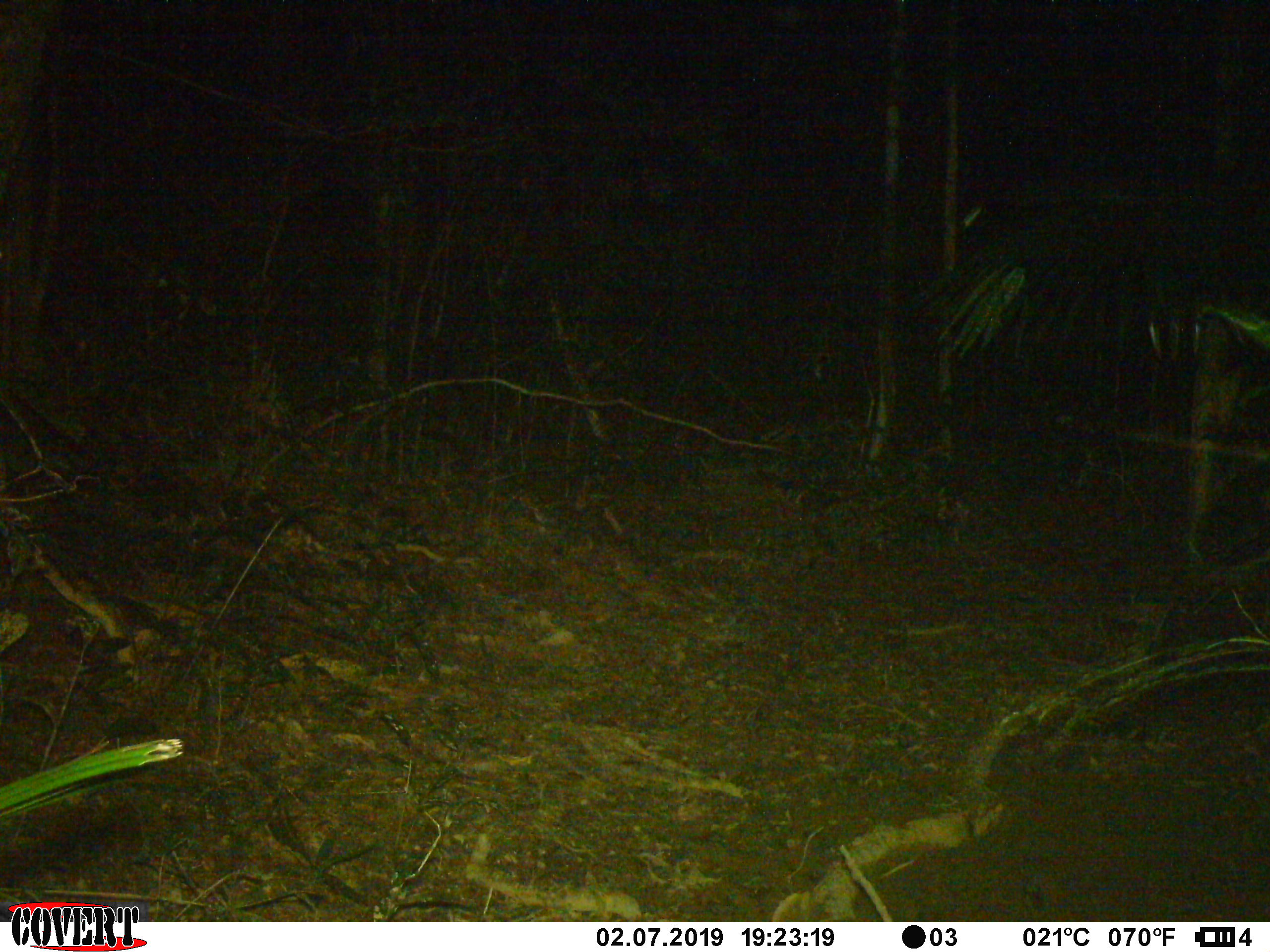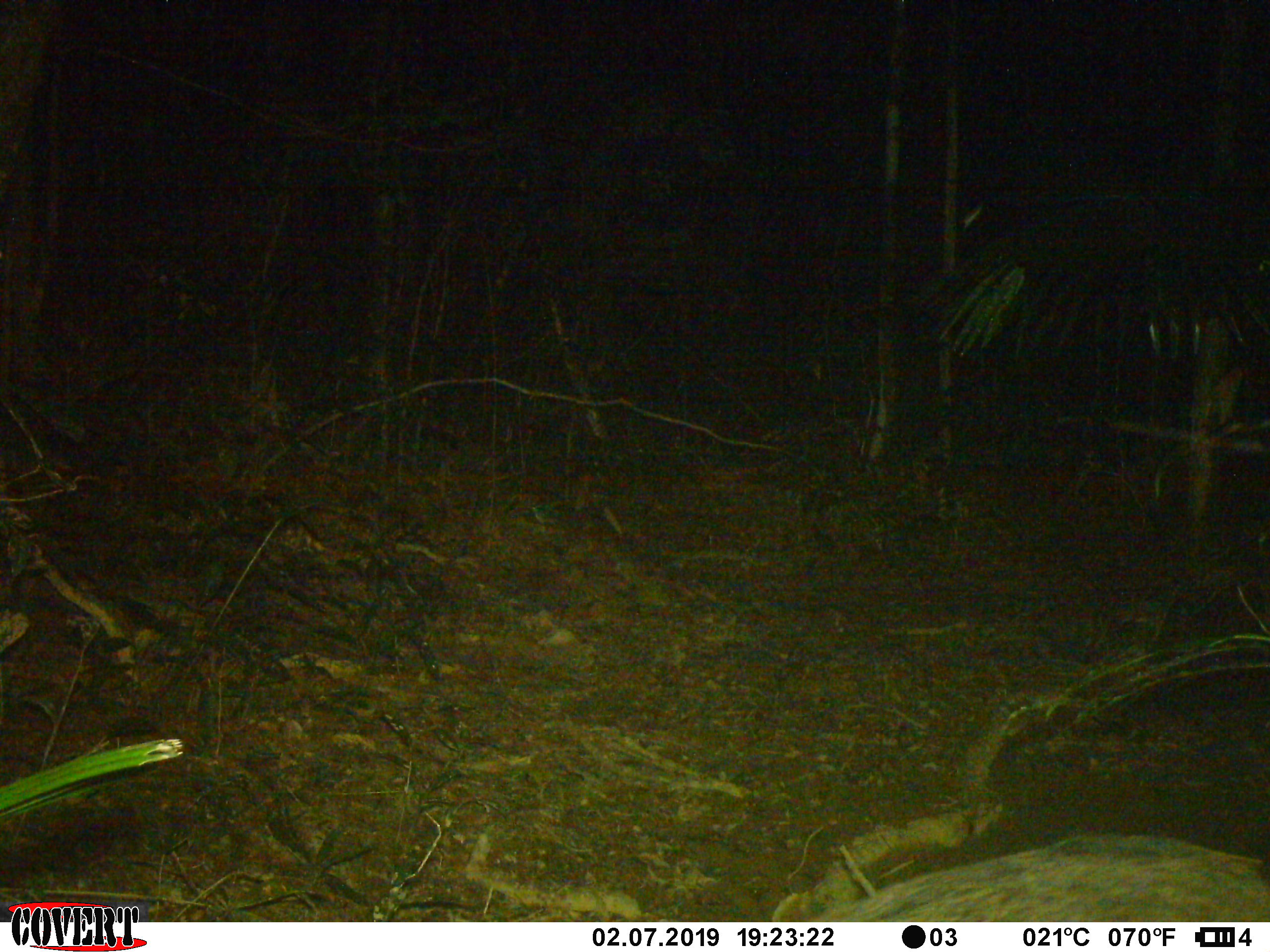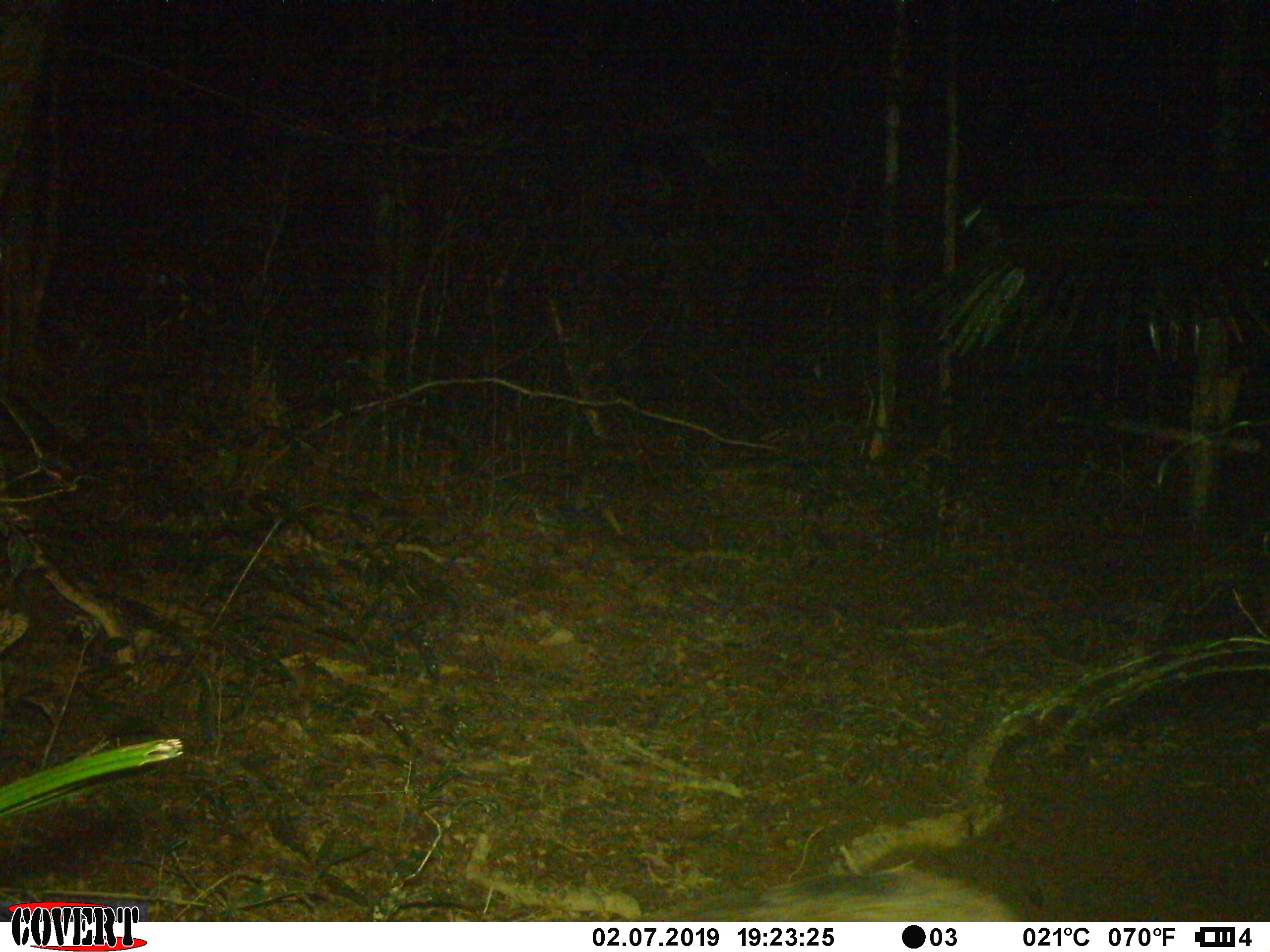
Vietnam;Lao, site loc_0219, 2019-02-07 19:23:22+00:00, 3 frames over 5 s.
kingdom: Animalia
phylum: Chordata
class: Mammalia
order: Artiodactyla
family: Suidae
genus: Sus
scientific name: Sus scrofa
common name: eurasian wild pig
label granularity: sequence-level